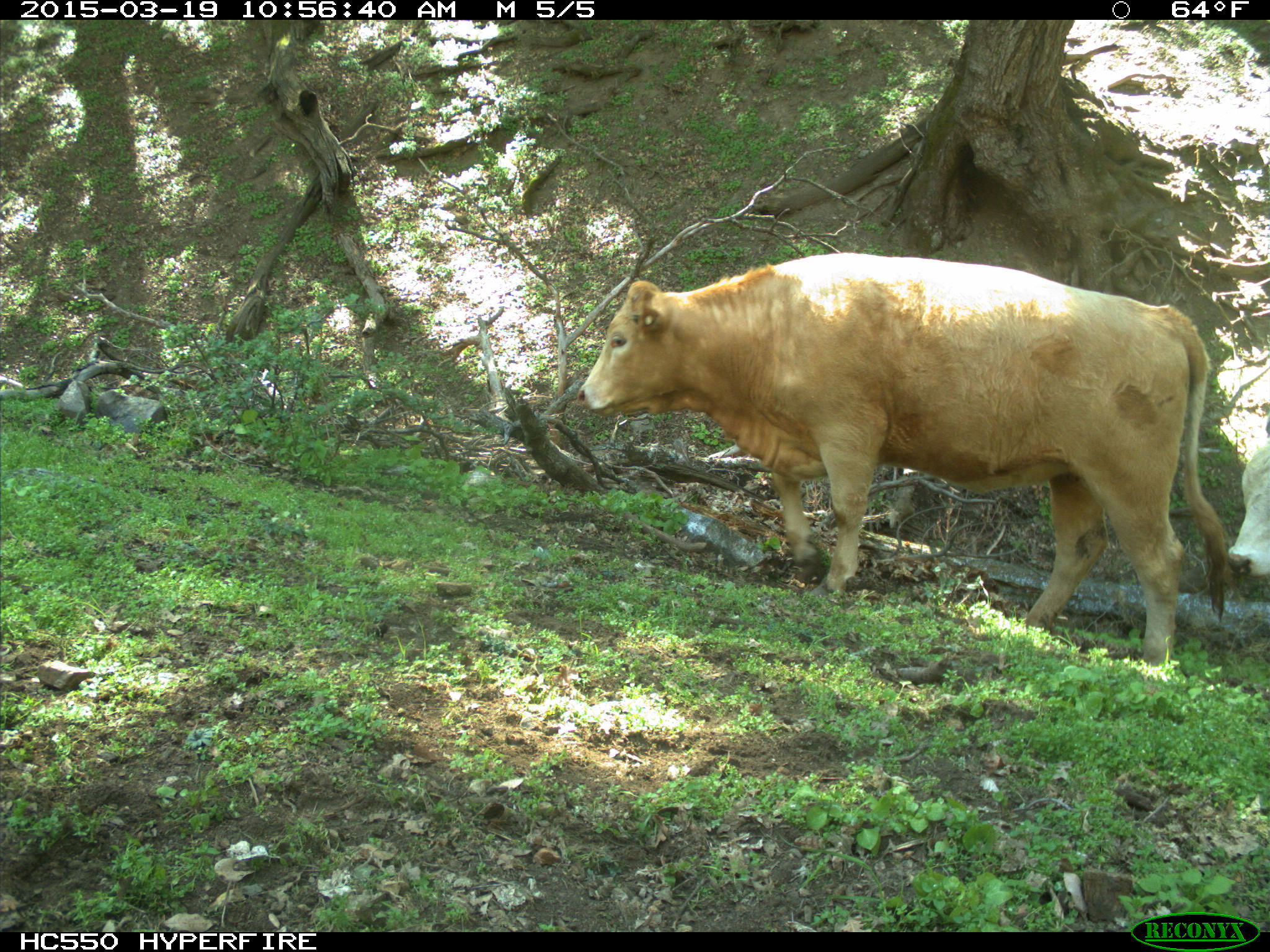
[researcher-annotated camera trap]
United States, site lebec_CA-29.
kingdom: Animalia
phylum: Chordata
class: Mammalia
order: Artiodactyla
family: Bovidae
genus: Bos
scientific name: Bos taurus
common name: domestic cow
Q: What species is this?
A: Bos taurus (domestic cow).